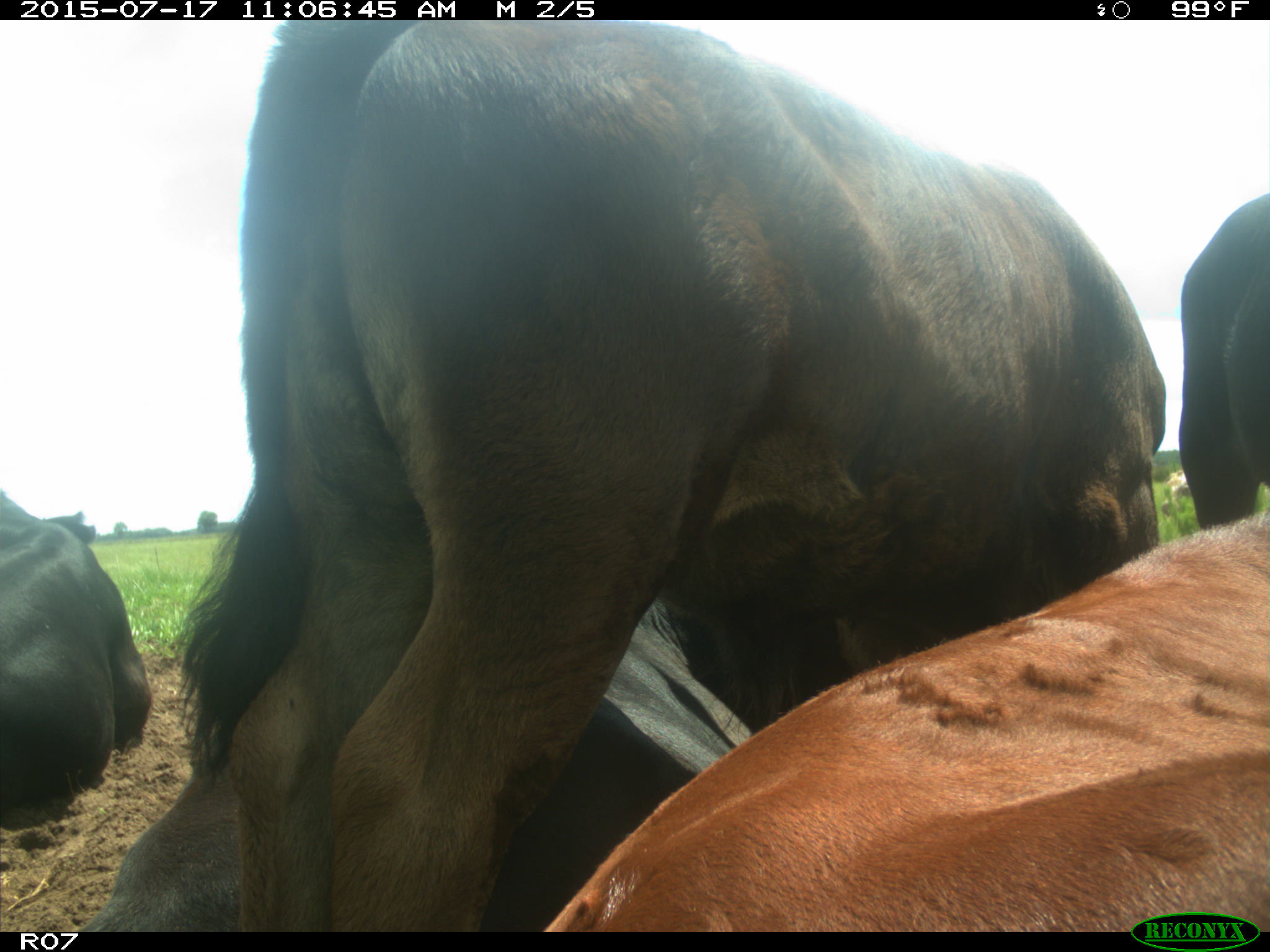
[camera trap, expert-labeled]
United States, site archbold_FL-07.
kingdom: Animalia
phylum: Chordata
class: Mammalia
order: Artiodactyla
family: Bovidae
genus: Bos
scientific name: Bos taurus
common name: domestic cow